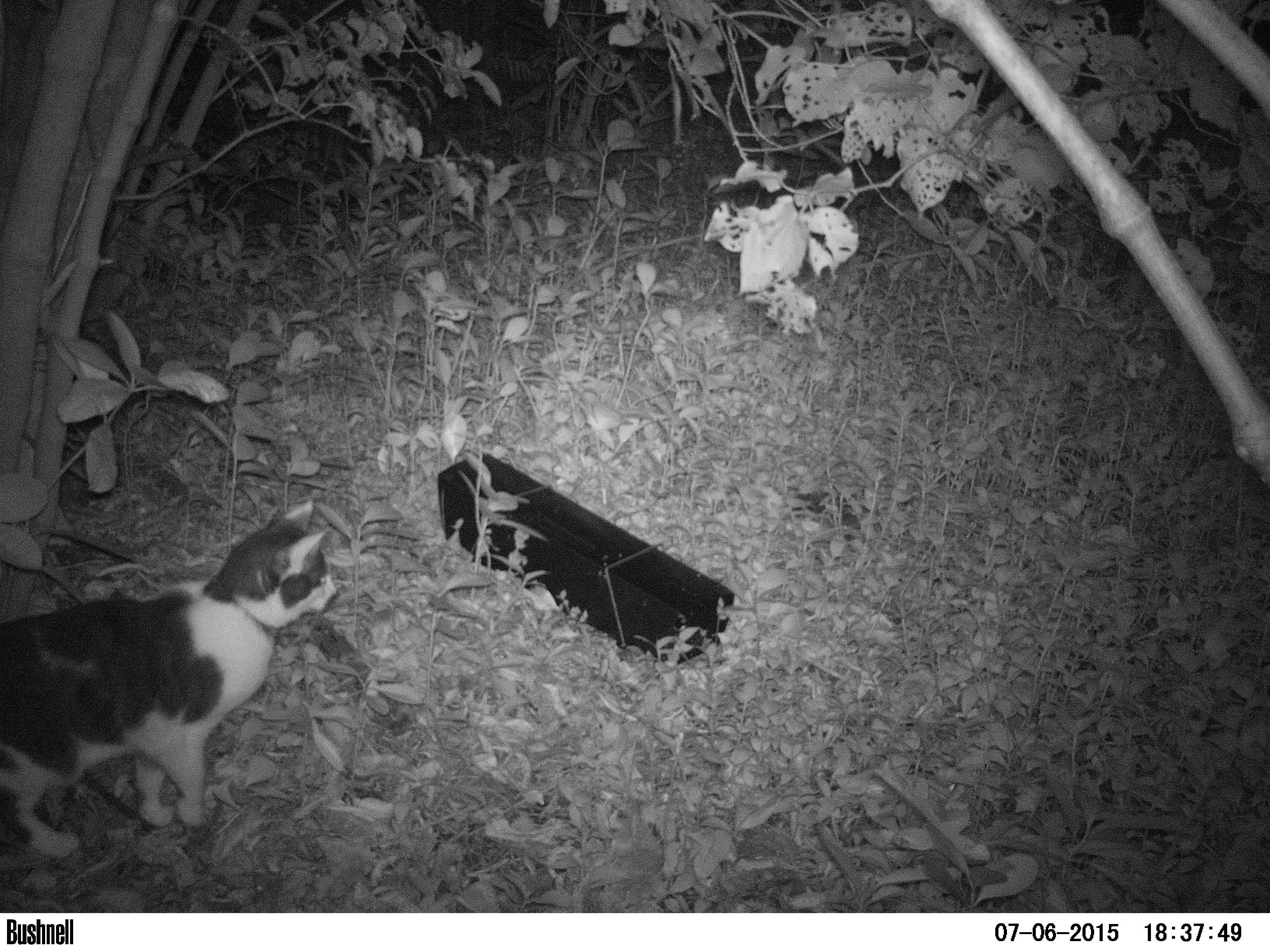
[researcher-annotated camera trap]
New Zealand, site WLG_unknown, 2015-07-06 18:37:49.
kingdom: Animalia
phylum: Chordata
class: Mammalia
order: Carnivora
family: Felidae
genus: Felis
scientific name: Felis catus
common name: domestic cat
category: cat